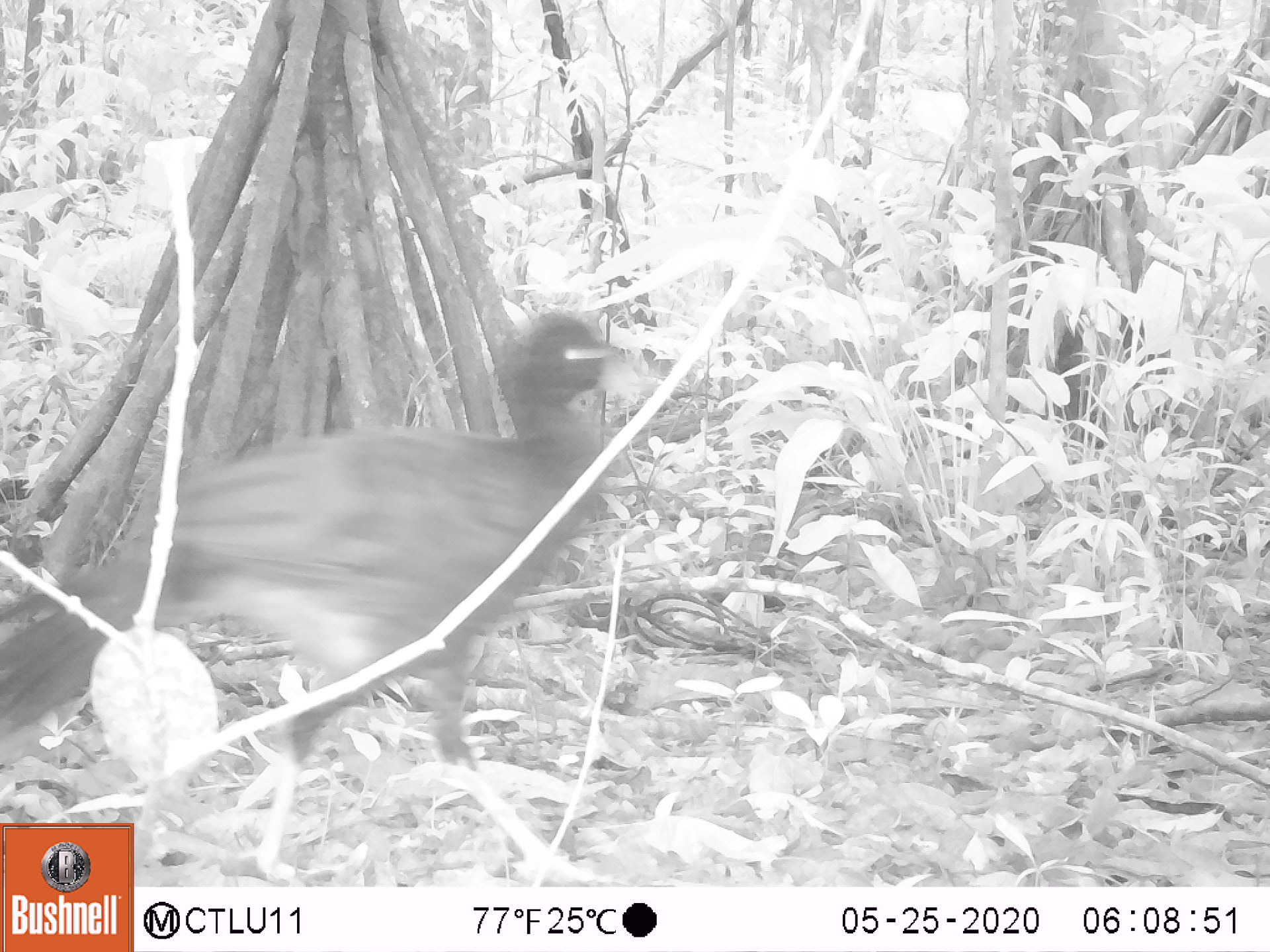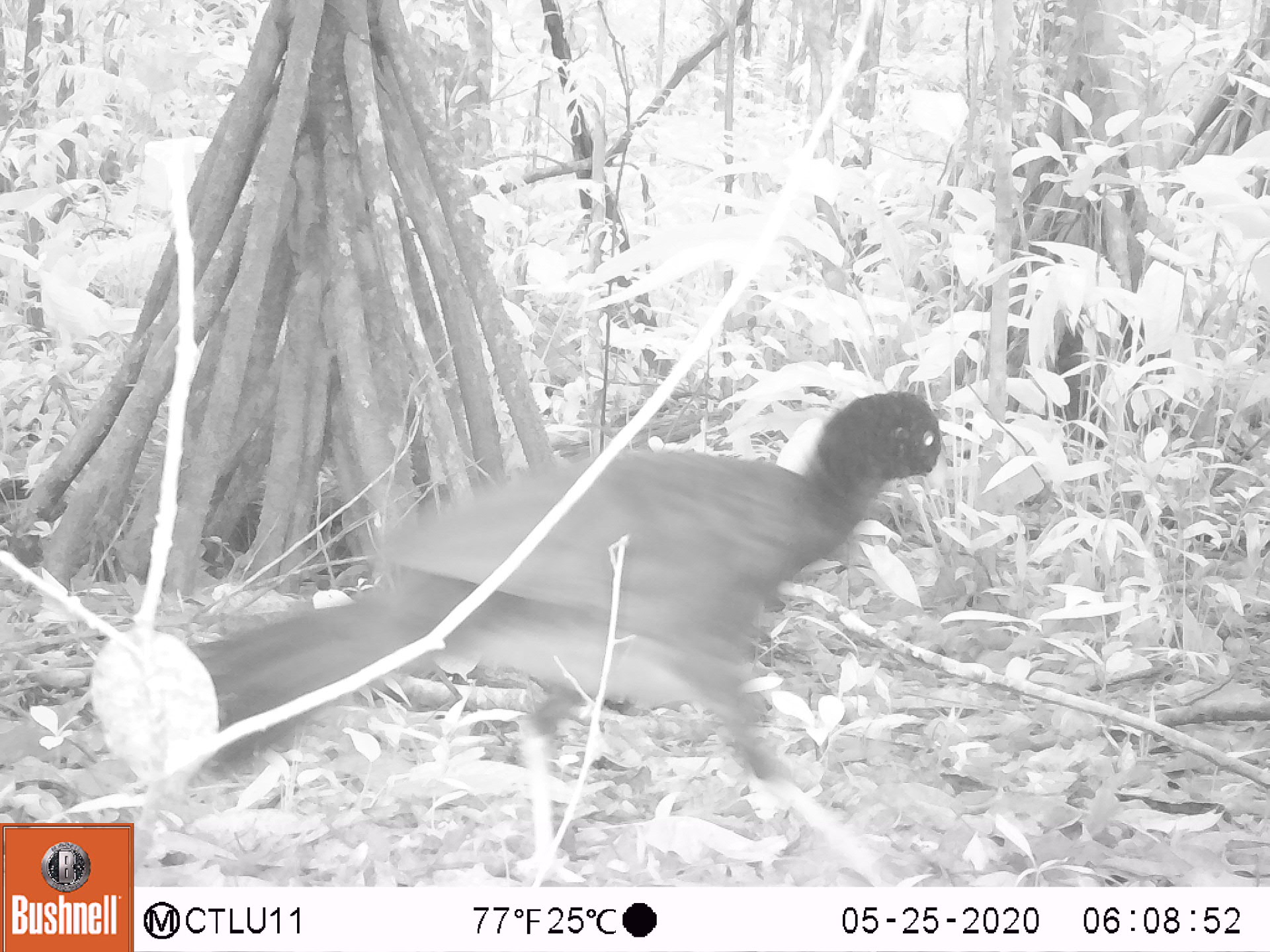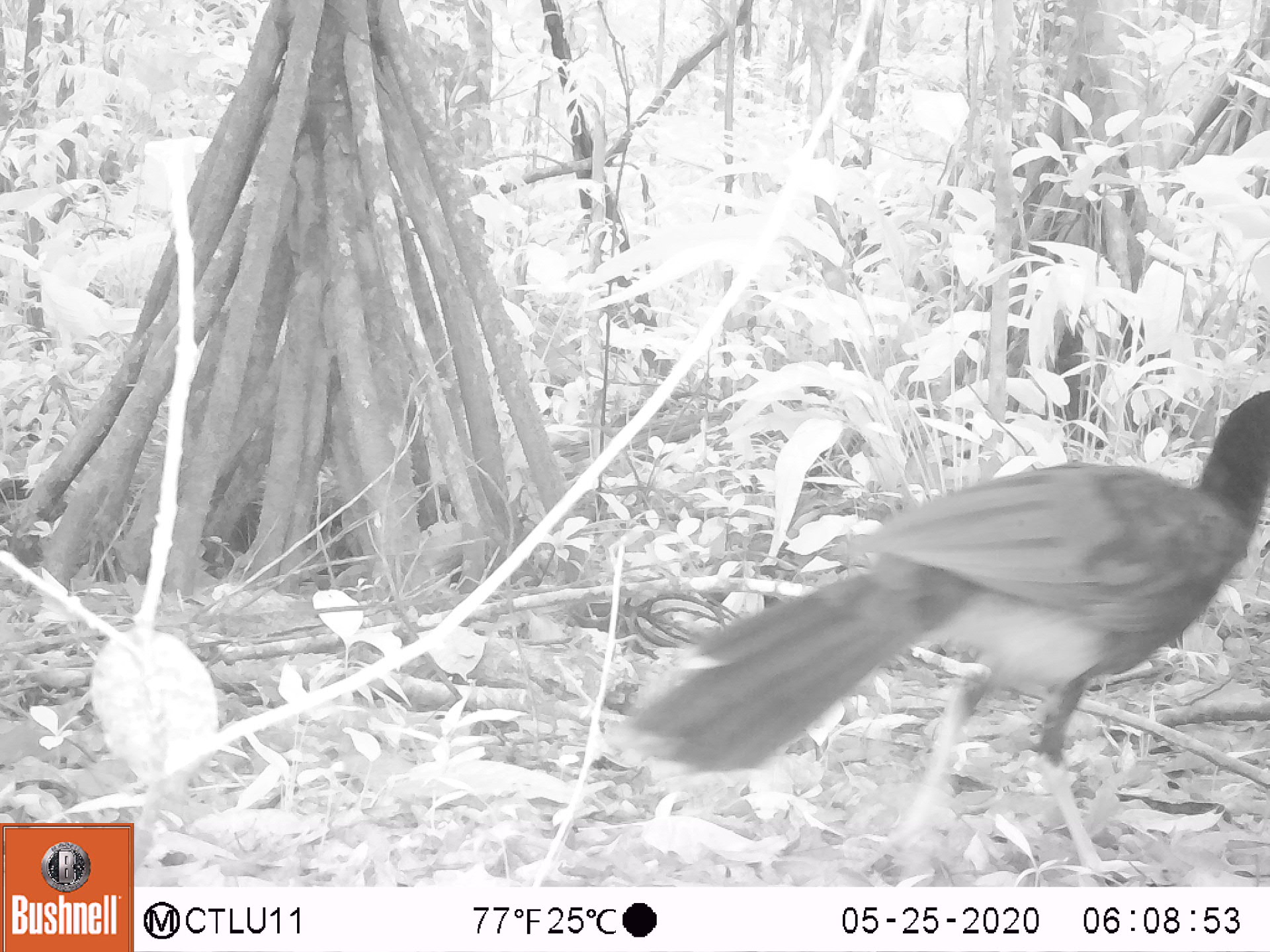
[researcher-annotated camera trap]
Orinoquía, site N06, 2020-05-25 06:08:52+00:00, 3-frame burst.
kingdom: Animalia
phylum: Chordata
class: Aves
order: Galliformes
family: Cracidae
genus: Mitu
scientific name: Mitu salvini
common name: salvin's currasow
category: salvins curassow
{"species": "salvins curassow (salvin's currasow) (Mitu salvini)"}